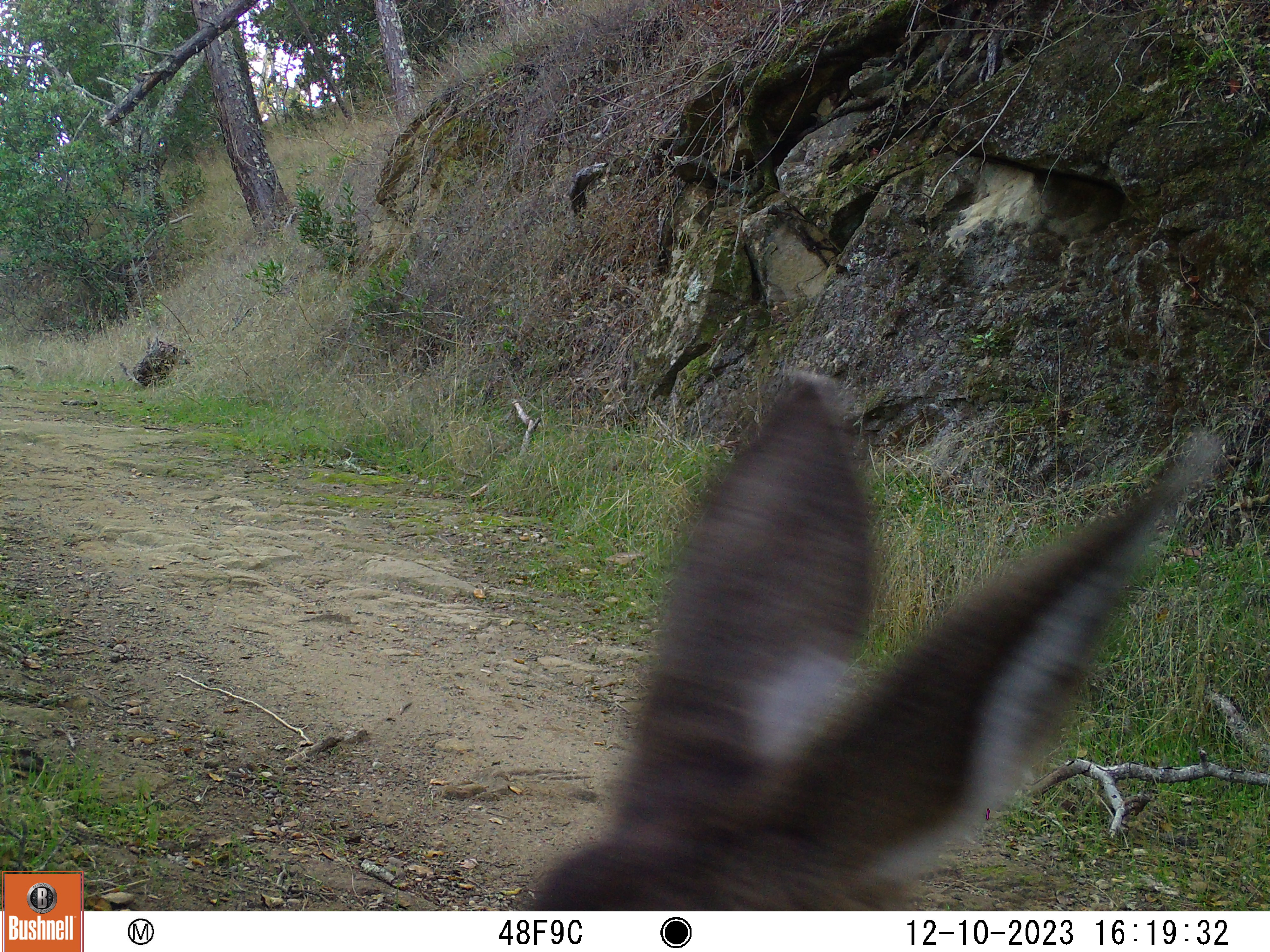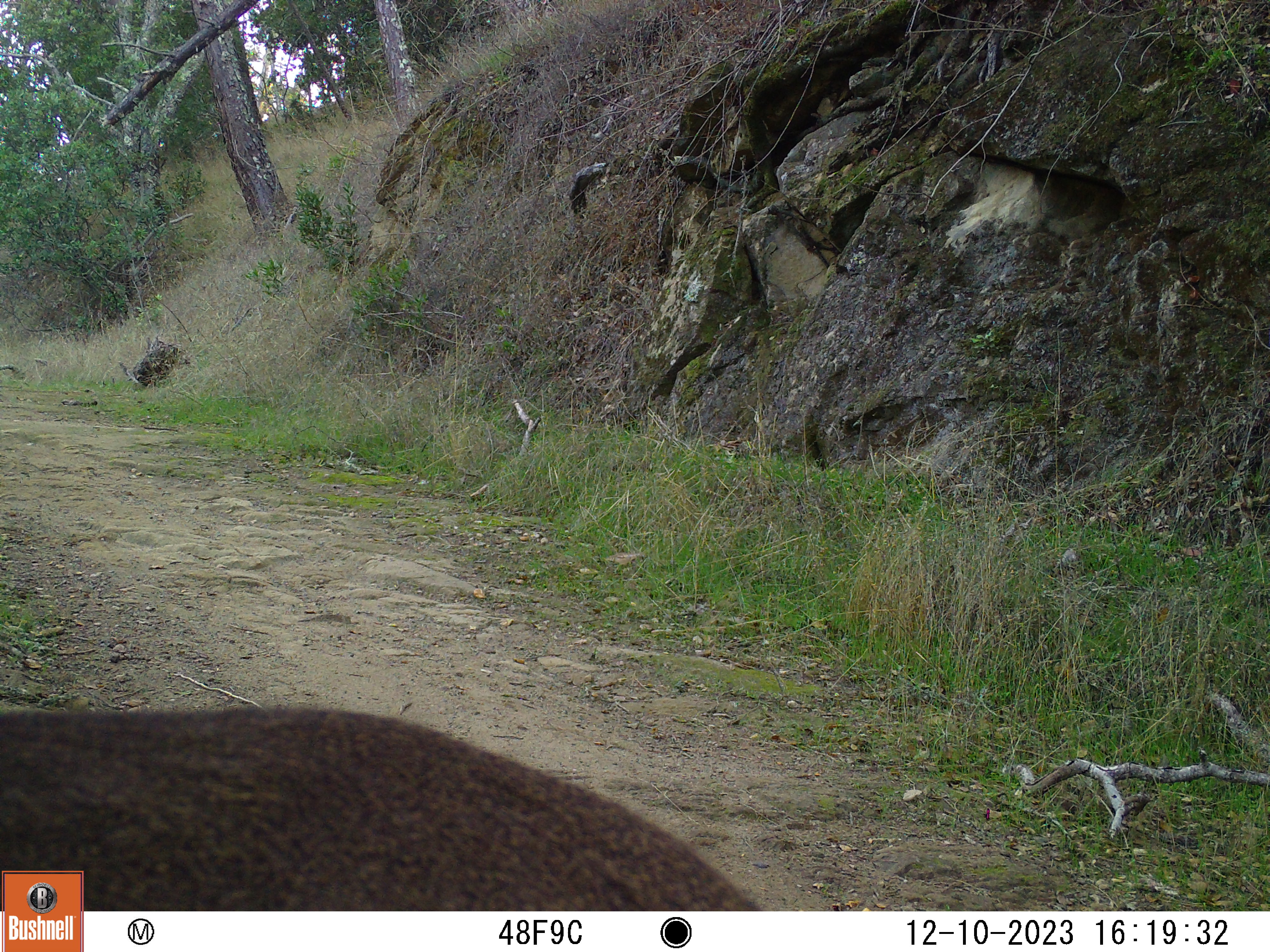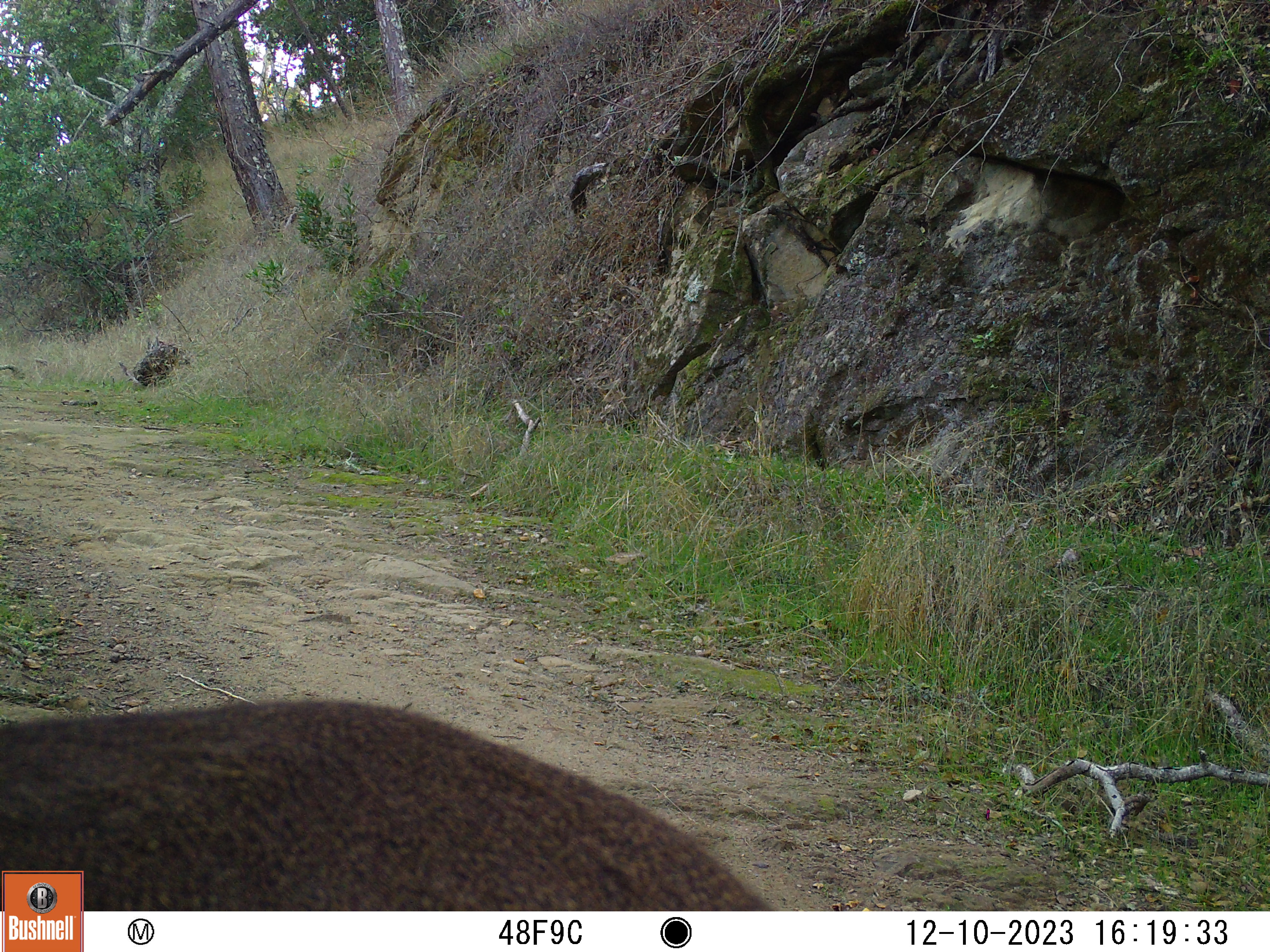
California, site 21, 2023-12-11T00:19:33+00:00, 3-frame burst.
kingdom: Animalia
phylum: Chordata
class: Mammalia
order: Artiodactyla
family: Cervidae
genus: Odocoileus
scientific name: Odocoileus hemionus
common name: mule deer